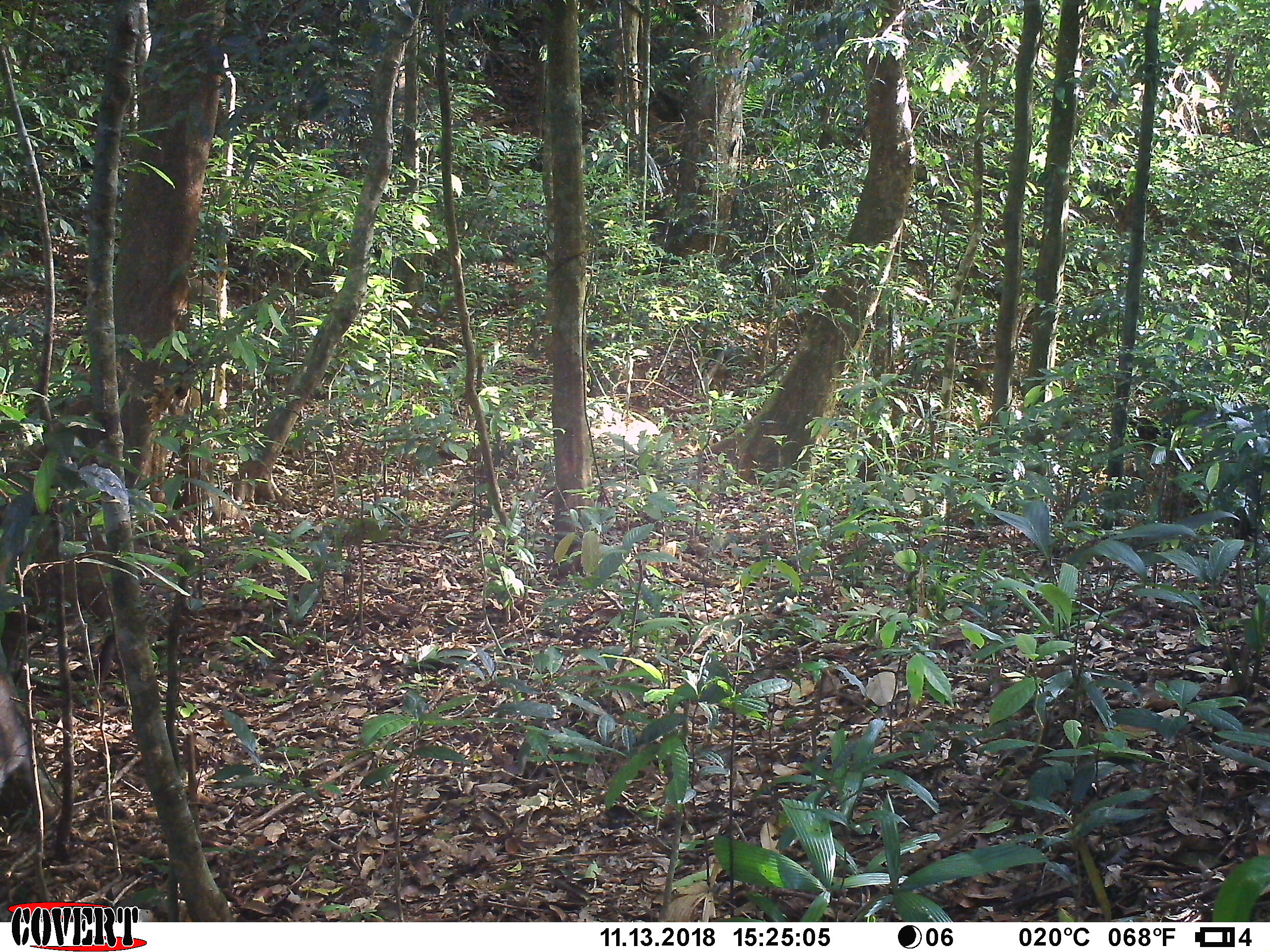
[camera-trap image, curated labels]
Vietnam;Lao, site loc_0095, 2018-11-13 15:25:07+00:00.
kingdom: Animalia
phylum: Chordata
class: Mammalia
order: Artiodactyla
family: Suidae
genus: Sus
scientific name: Sus scrofa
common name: eurasian wild pig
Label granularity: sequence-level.